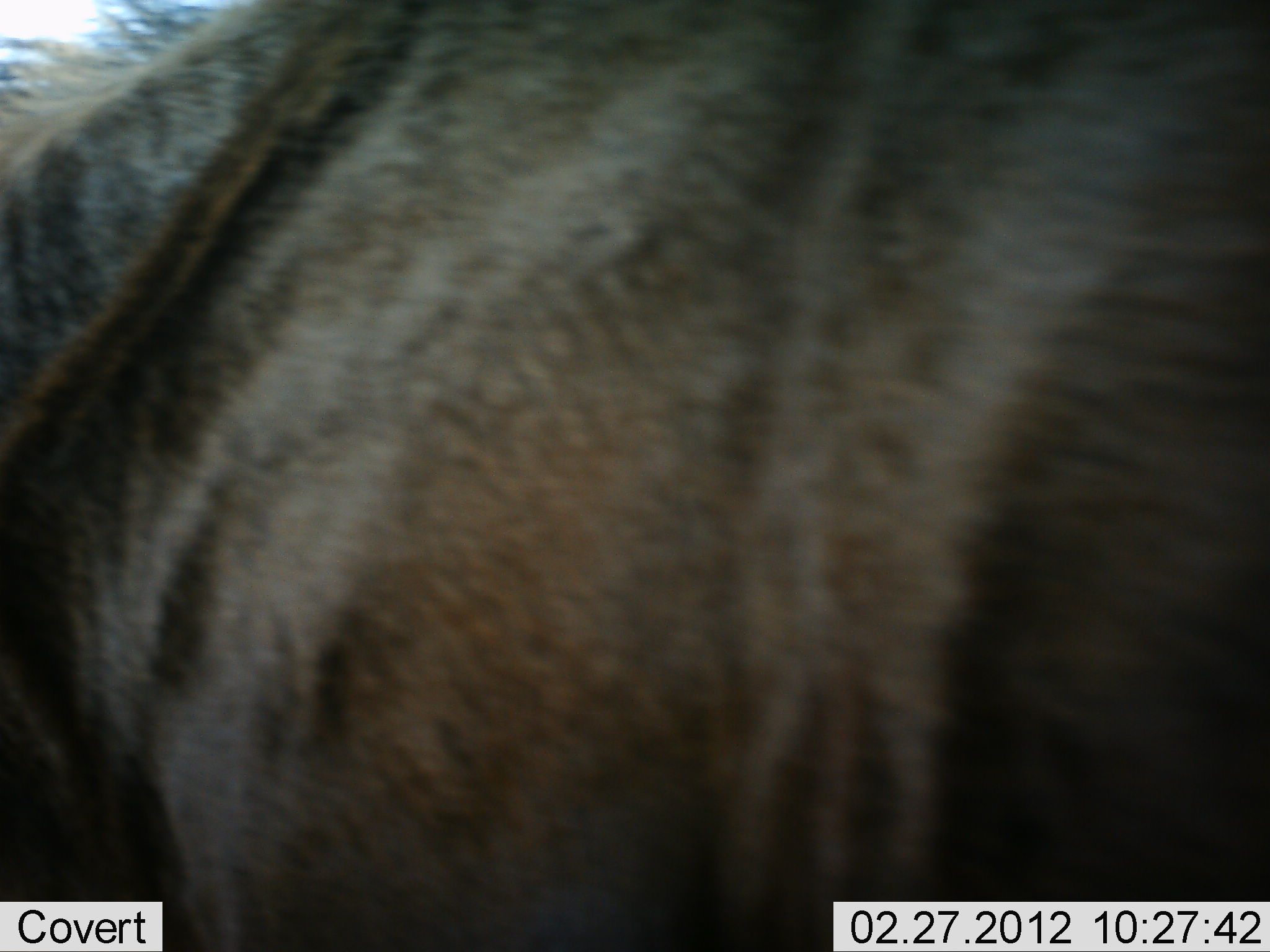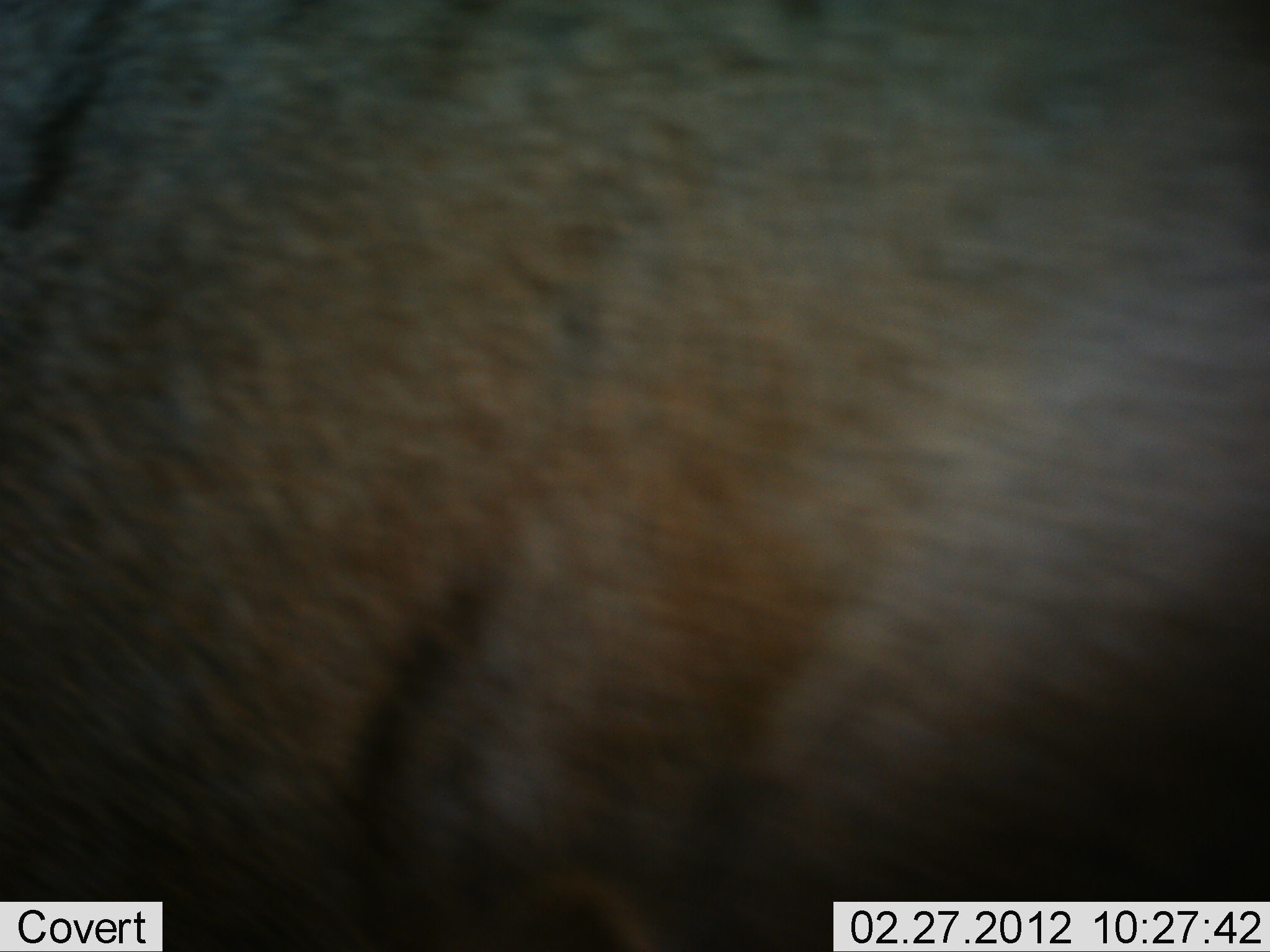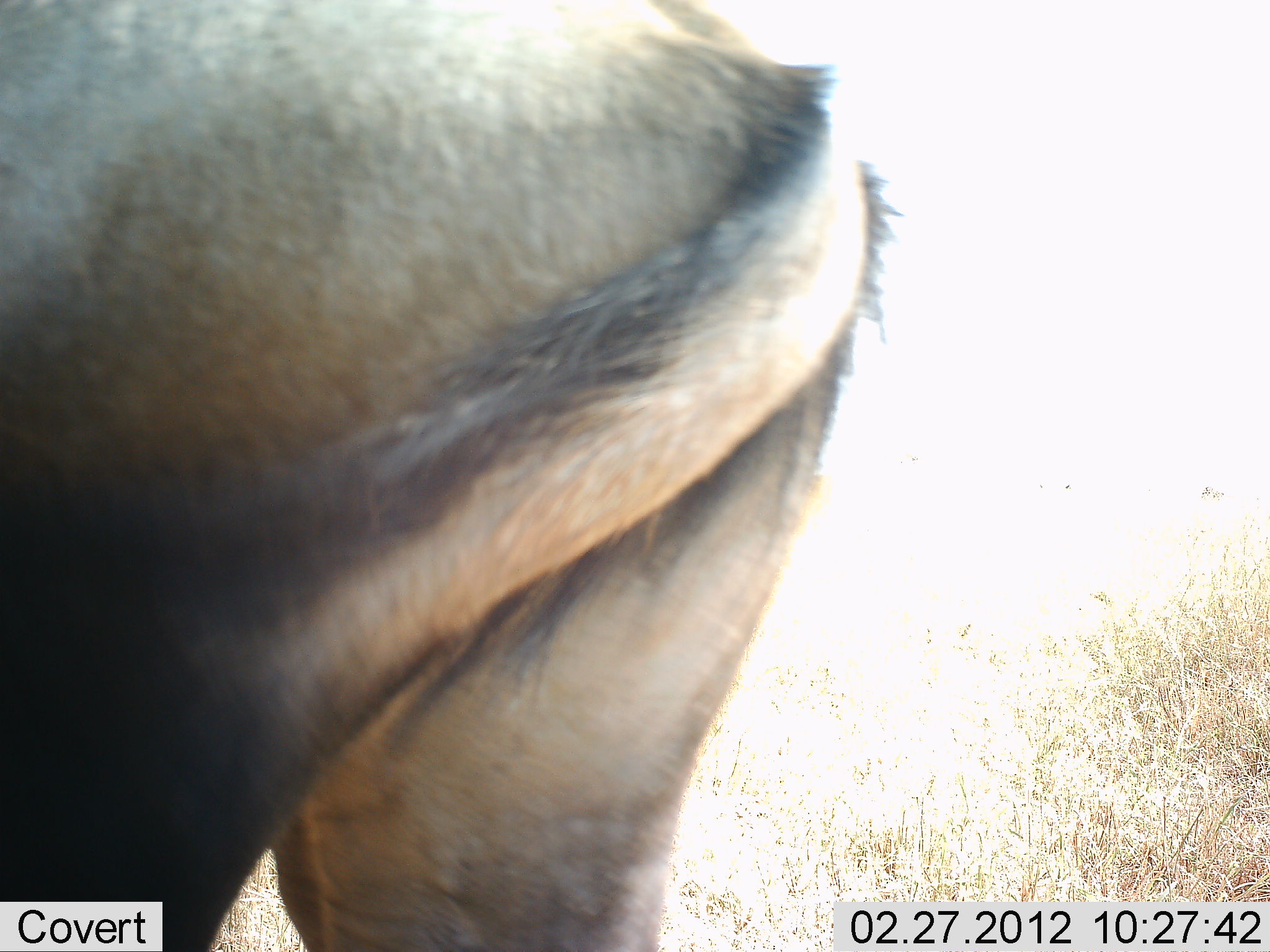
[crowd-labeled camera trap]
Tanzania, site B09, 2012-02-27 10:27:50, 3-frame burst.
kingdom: Animalia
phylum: Chordata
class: Mammalia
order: Artiodactyla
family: Bovidae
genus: Connochaetes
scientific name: Connochaetes taurinus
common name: blue wildebeest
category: wildebeest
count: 1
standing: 47%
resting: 0%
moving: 53%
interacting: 0%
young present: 0%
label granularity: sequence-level